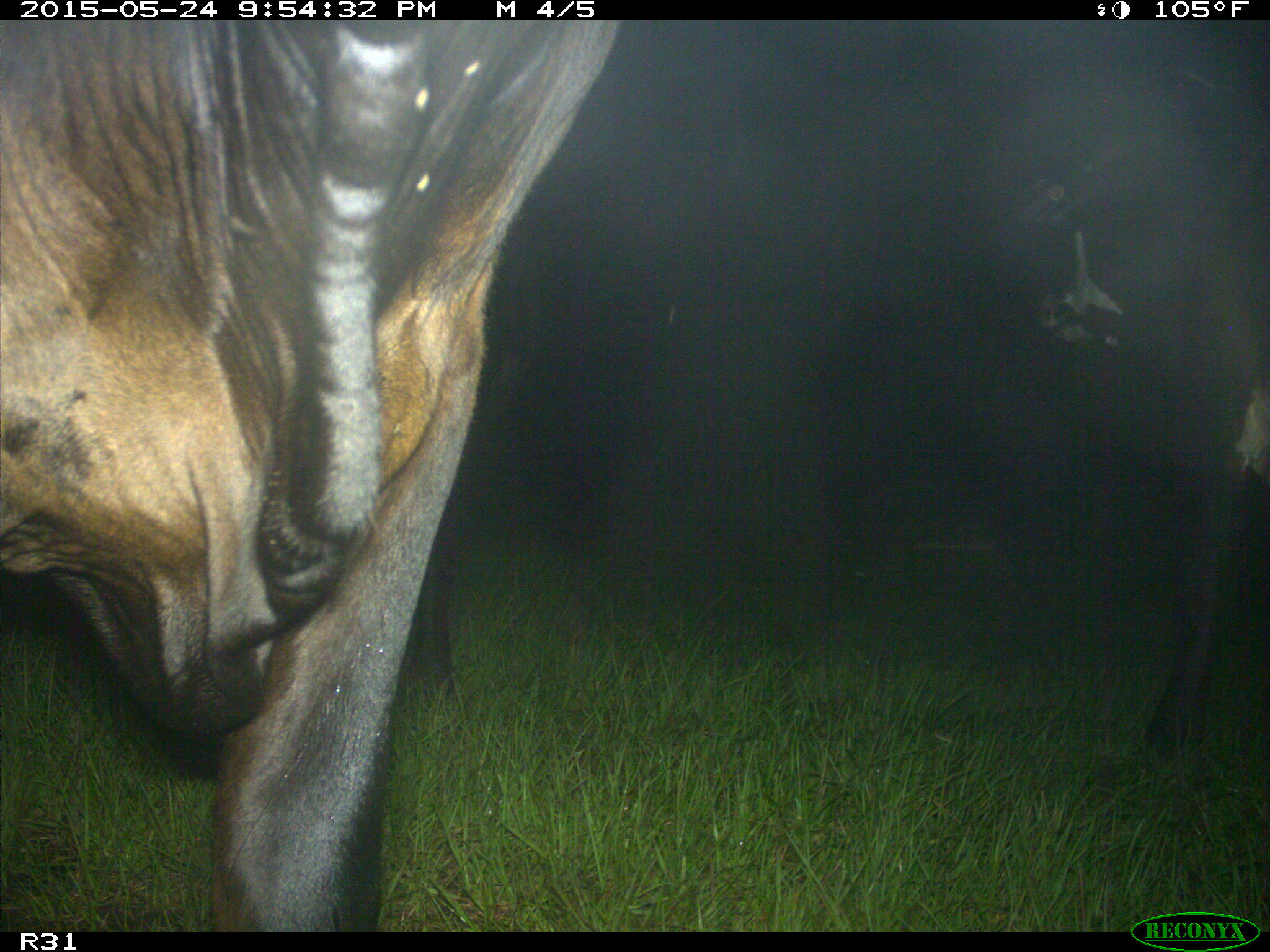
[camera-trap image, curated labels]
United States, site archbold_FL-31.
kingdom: Animalia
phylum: Chordata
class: Mammalia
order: Artiodactyla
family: Bovidae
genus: Bos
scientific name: Bos taurus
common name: domestic cow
Bos taurus (domestic cow).